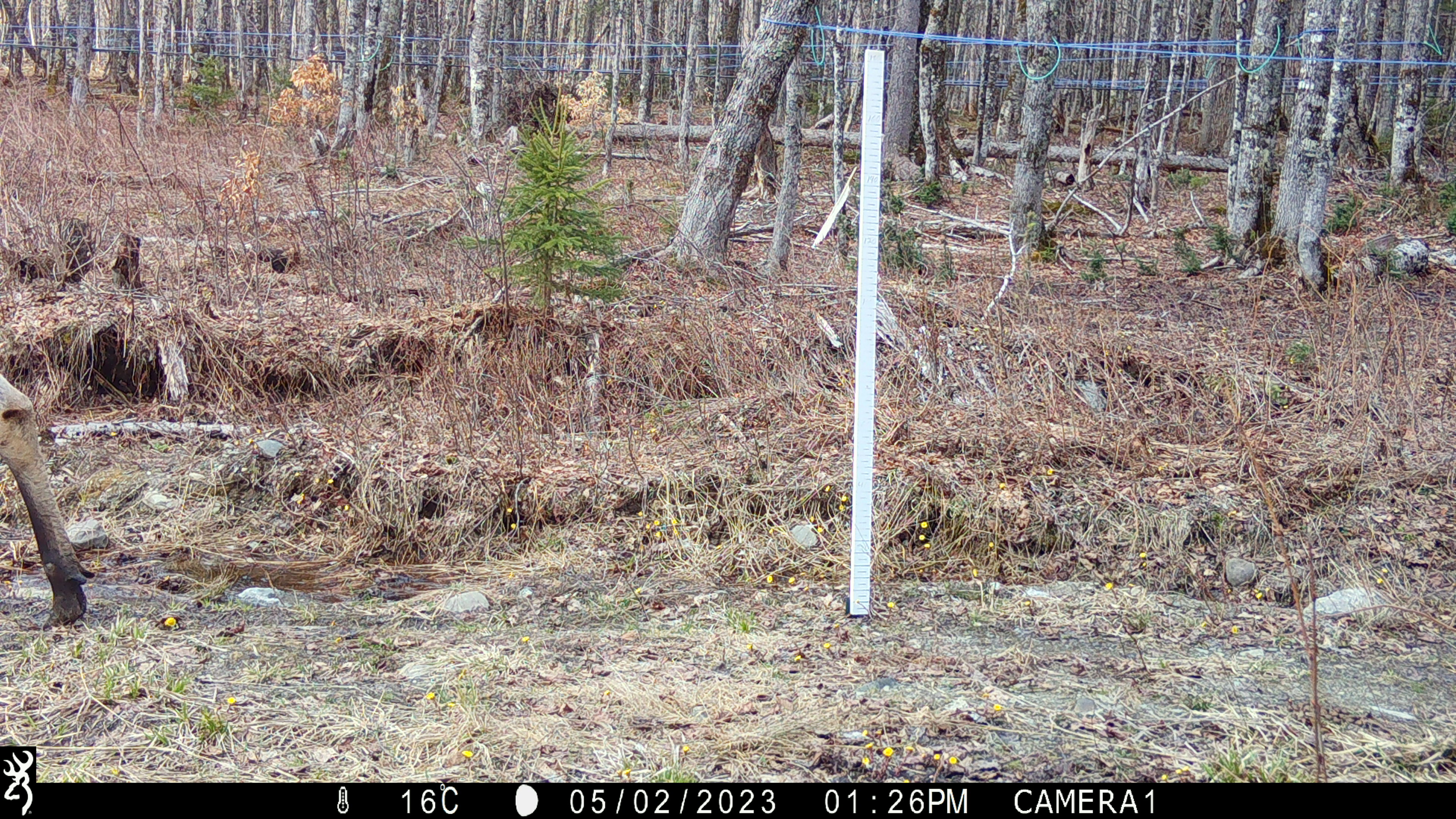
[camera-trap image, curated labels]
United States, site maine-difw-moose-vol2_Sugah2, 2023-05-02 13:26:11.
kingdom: Animalia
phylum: Chordata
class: Mammalia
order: Artiodactyla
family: Cervidae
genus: Alces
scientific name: Alces alces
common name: moose